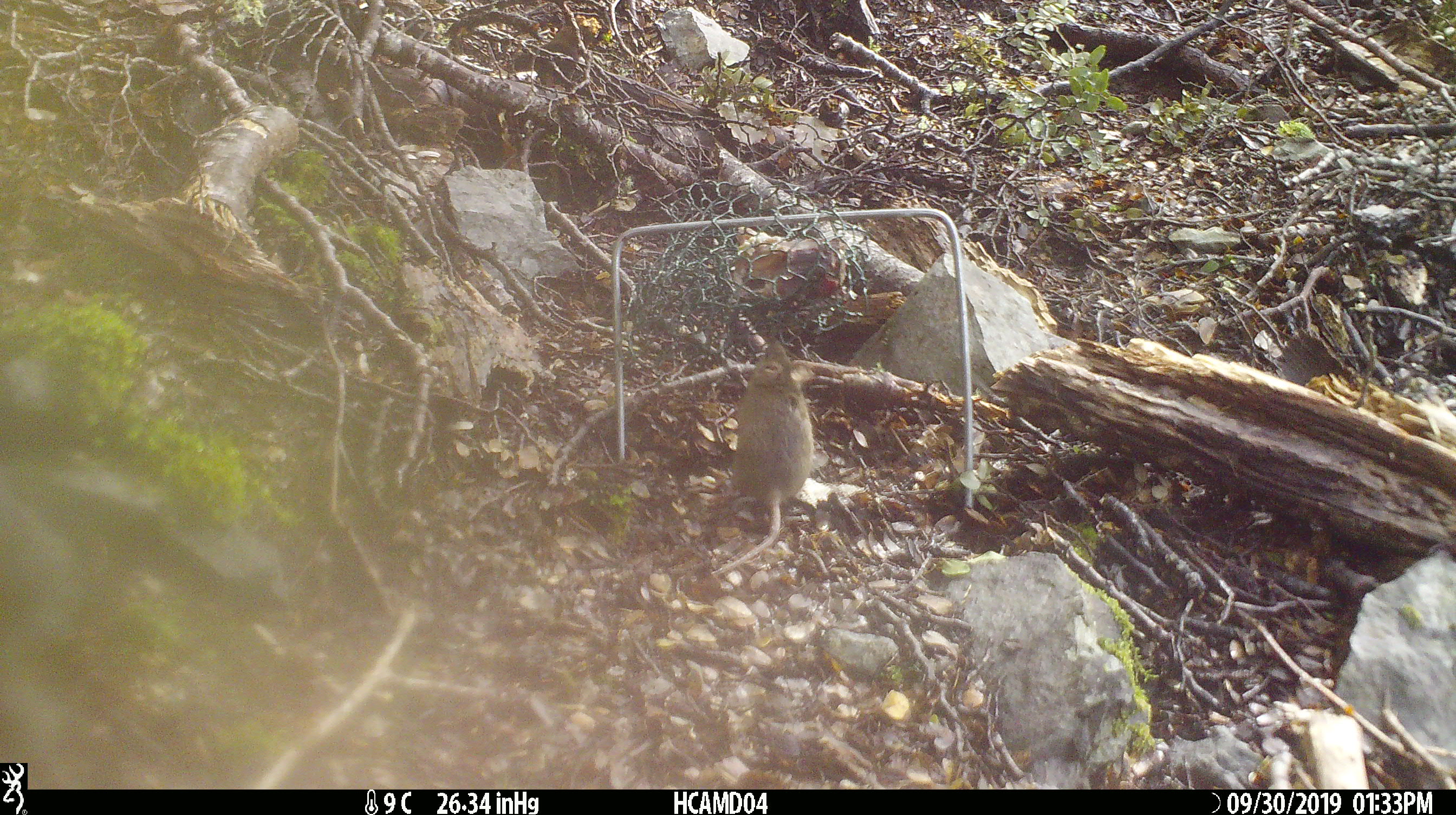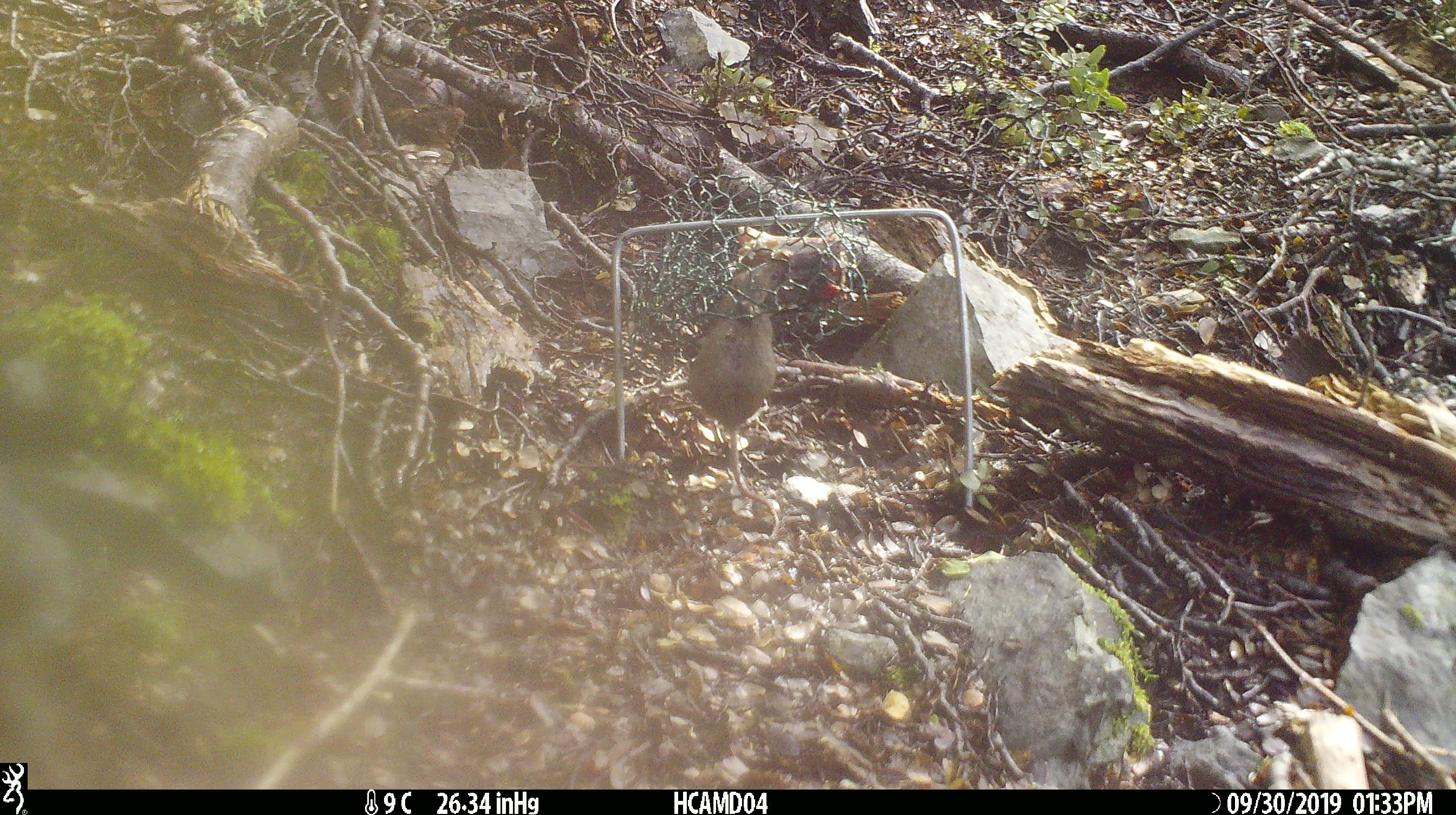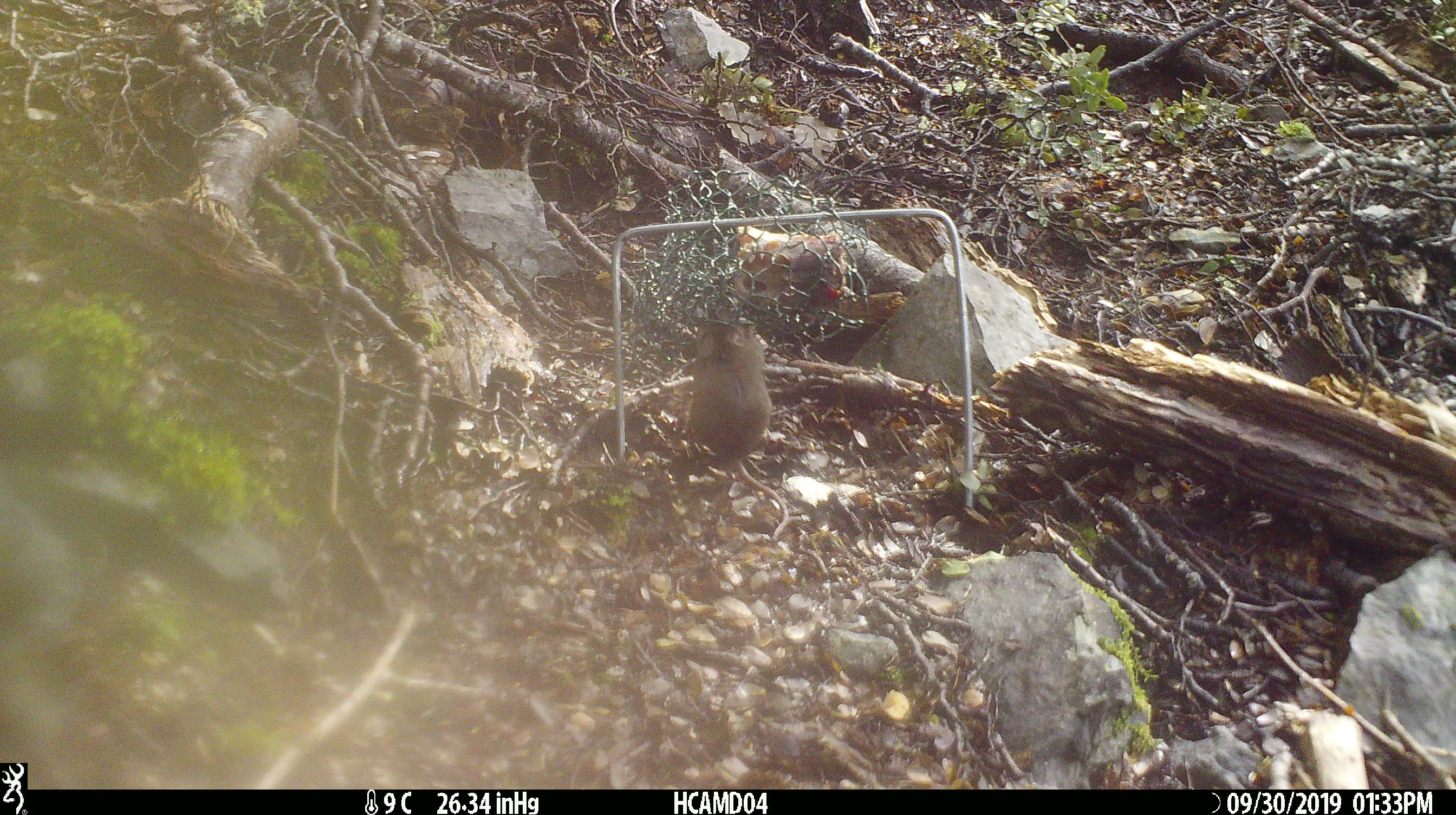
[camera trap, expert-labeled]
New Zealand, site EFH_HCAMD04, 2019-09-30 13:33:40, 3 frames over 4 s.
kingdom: Animalia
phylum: Chordata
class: Mammalia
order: Rodentia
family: Muridae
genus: Mus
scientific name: Mus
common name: mouse